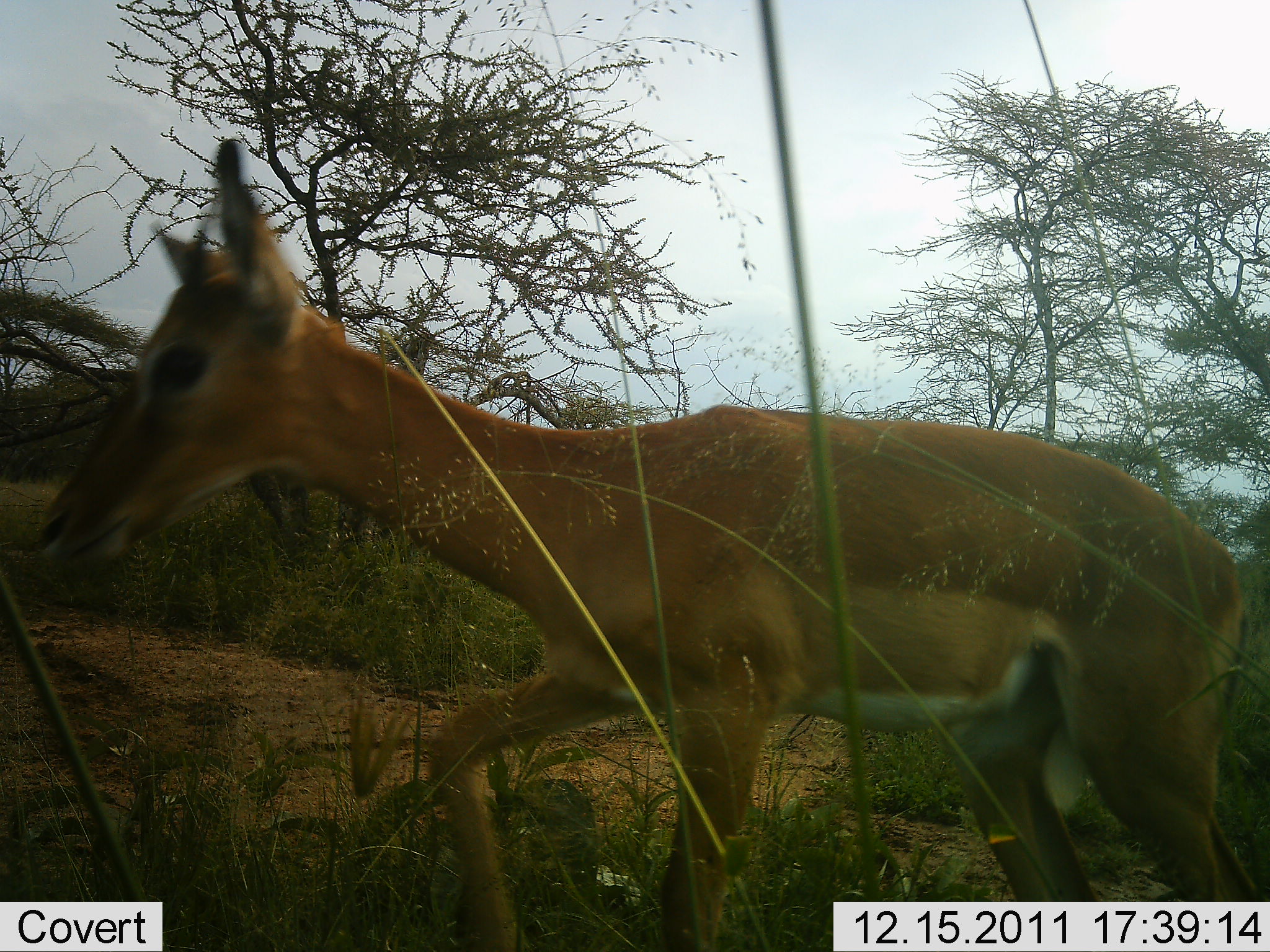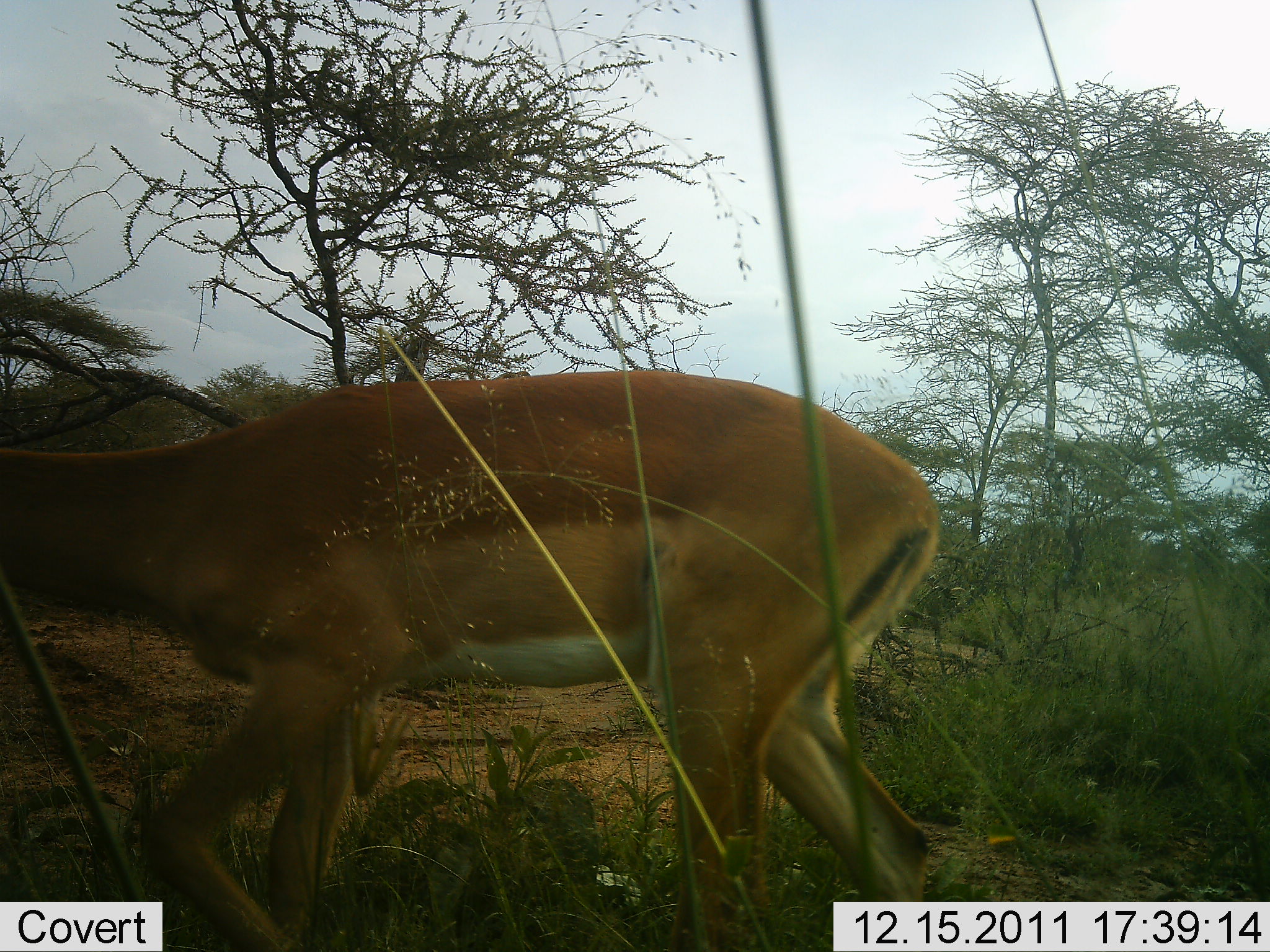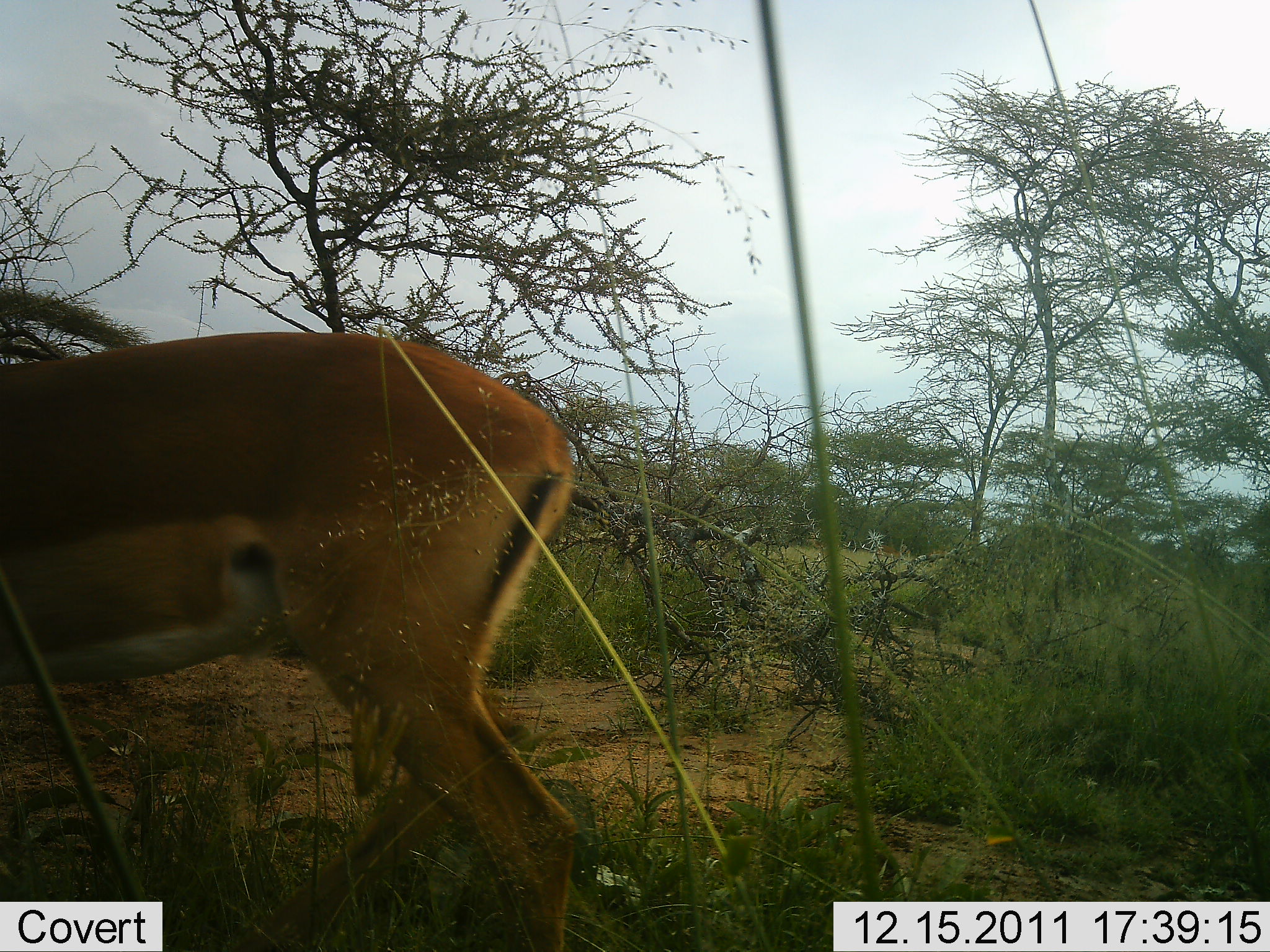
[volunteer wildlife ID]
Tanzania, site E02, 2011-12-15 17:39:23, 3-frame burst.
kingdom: Animalia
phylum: Chordata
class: Mammalia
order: Artiodactyla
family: Bovidae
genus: Nanger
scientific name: Nanger granti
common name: grant's gazelle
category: gazellegrants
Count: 1.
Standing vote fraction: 18%.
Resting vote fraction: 0%.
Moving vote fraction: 100%.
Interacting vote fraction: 0%.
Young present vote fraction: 0%.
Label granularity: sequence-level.